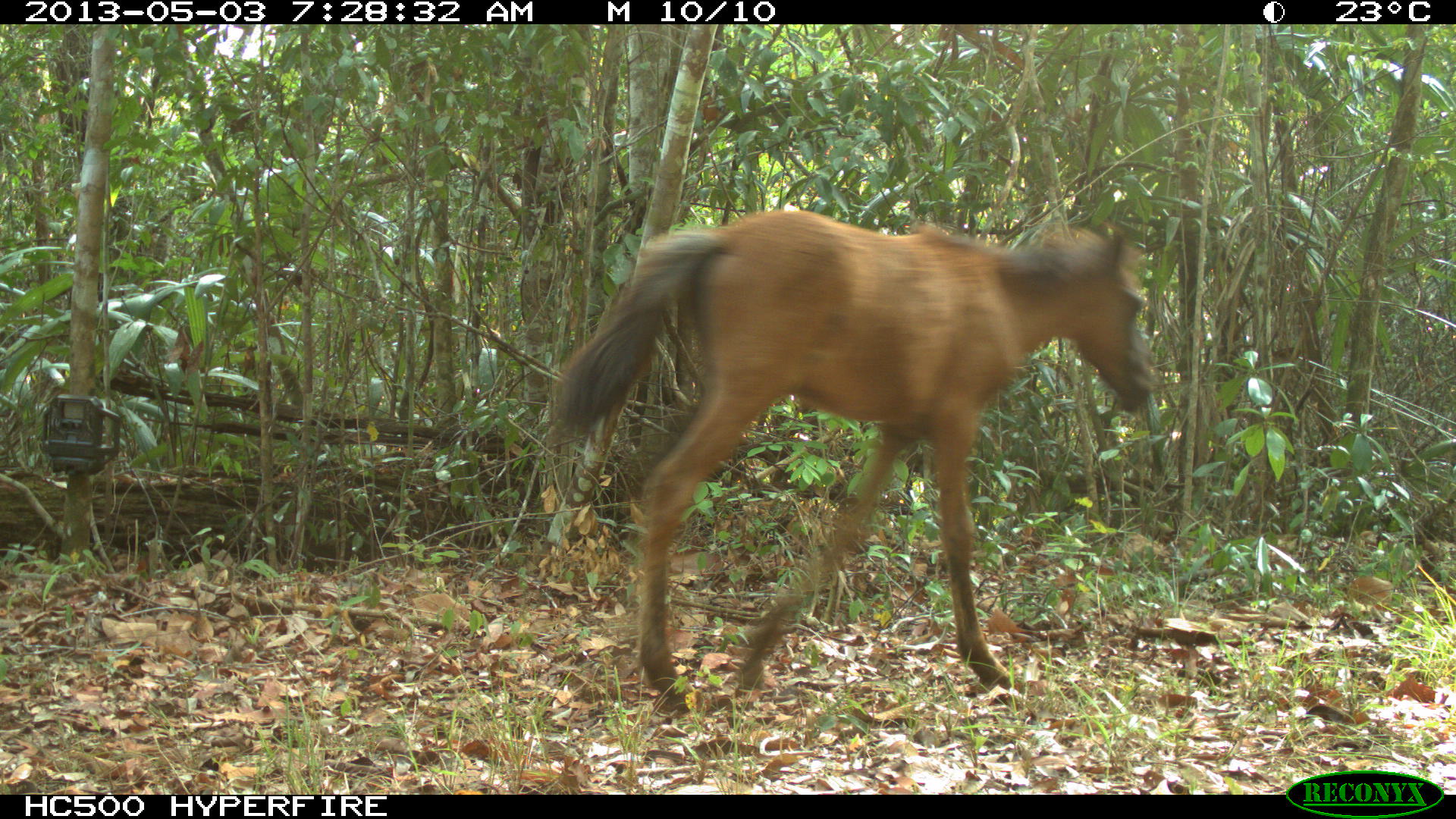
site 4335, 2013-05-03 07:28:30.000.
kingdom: Animalia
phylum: Chordata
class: Mammalia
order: Perissodactyla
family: Equidae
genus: Equus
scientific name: Equus ferus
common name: wild horse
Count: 4.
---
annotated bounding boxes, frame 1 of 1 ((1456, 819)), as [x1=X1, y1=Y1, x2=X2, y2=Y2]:
equus ferus: [x1=544, y1=206, x2=1156, y2=715]